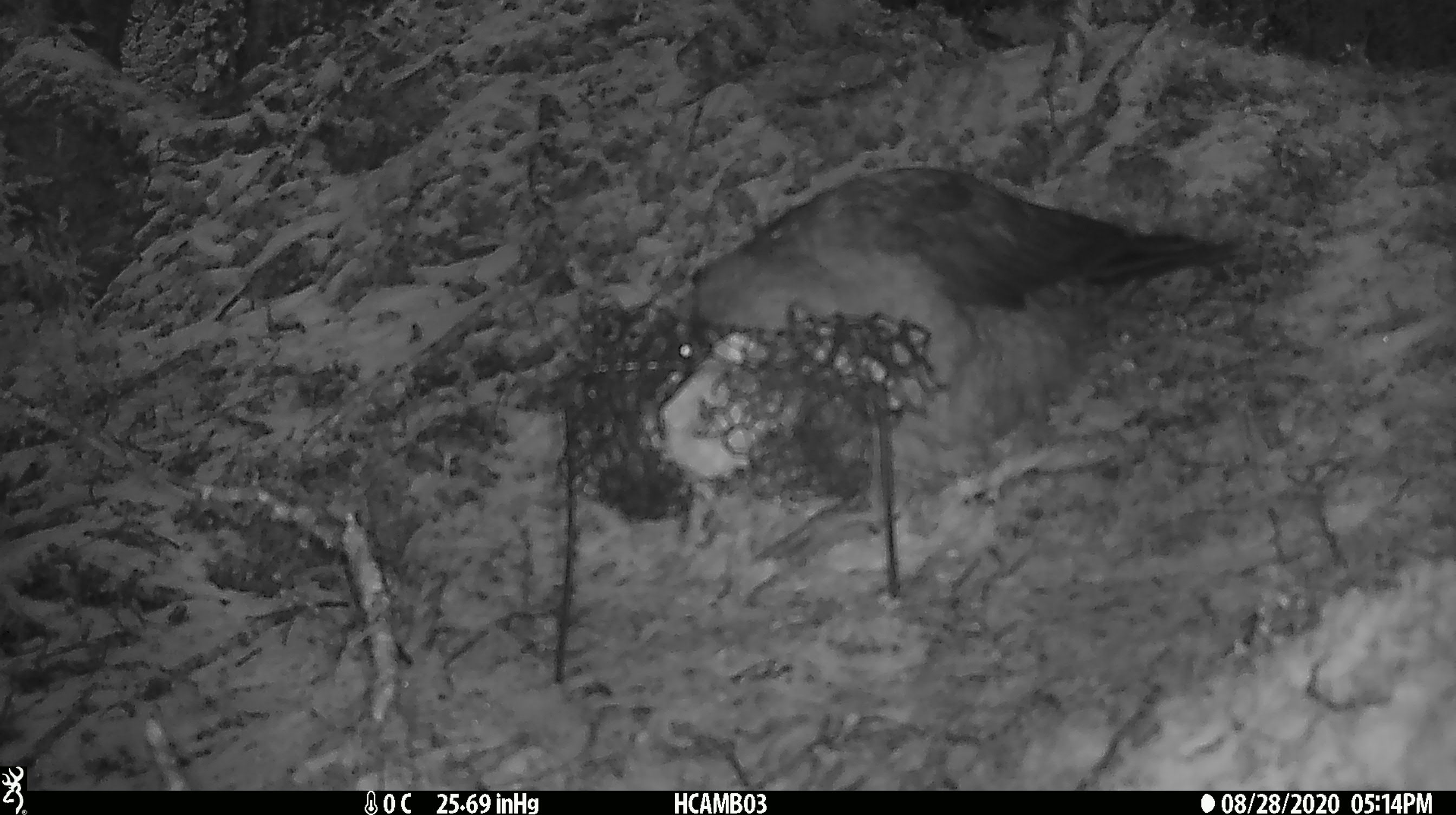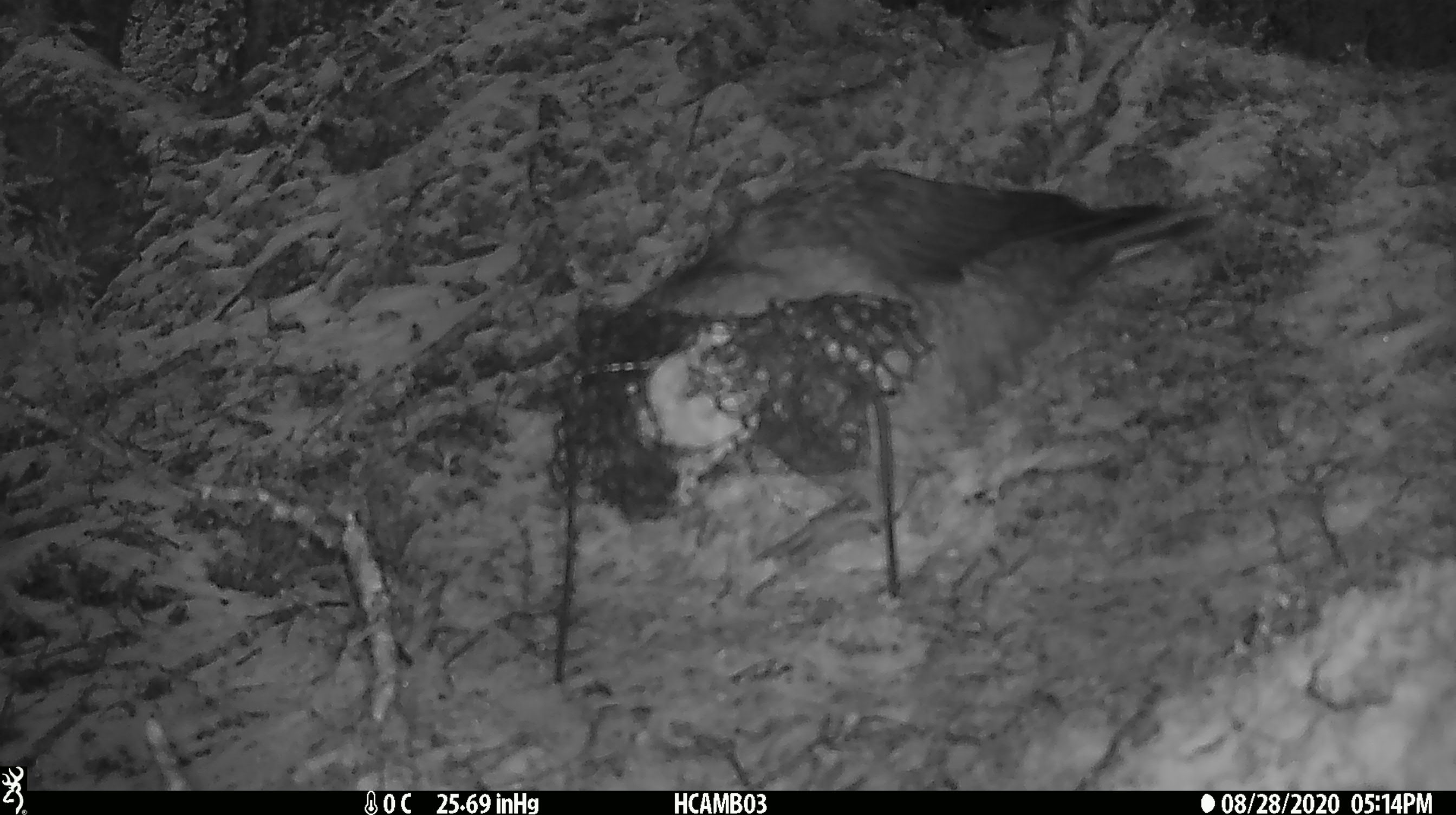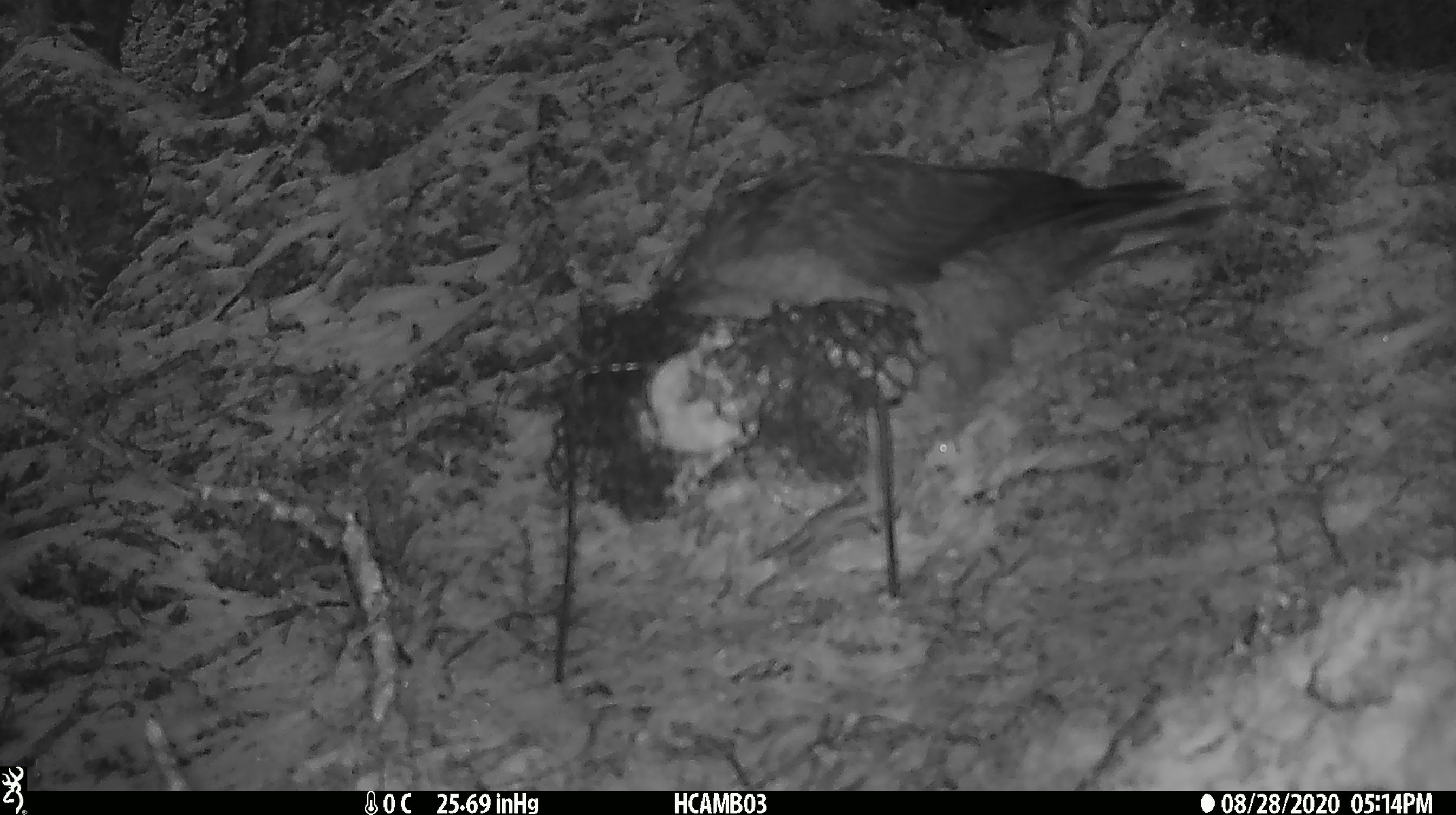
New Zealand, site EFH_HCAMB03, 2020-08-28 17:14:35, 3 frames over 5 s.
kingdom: Animalia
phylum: Chordata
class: Aves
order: Psittaciformes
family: Strigopidae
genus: Nestor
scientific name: Nestor notabilis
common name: kea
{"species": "kea (Nestor notabilis)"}